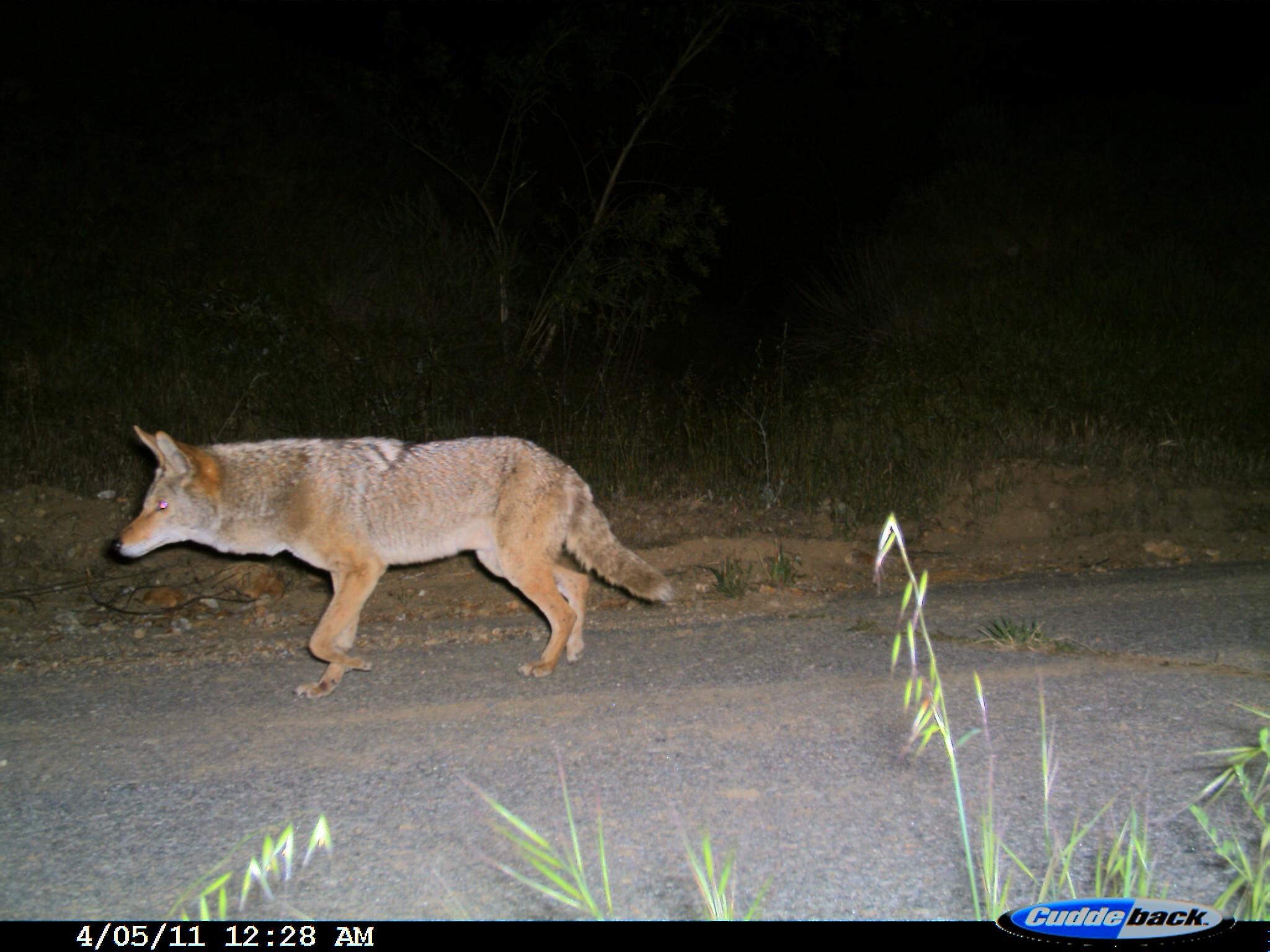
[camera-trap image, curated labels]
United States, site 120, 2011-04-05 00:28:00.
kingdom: Animalia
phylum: Chordata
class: Mammalia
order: Carnivora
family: Canidae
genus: Canis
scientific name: Canis latrans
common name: coyote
Coyote (Canis latrans).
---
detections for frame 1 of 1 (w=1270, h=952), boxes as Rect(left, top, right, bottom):
coyote: Rect(106, 416, 681, 703)